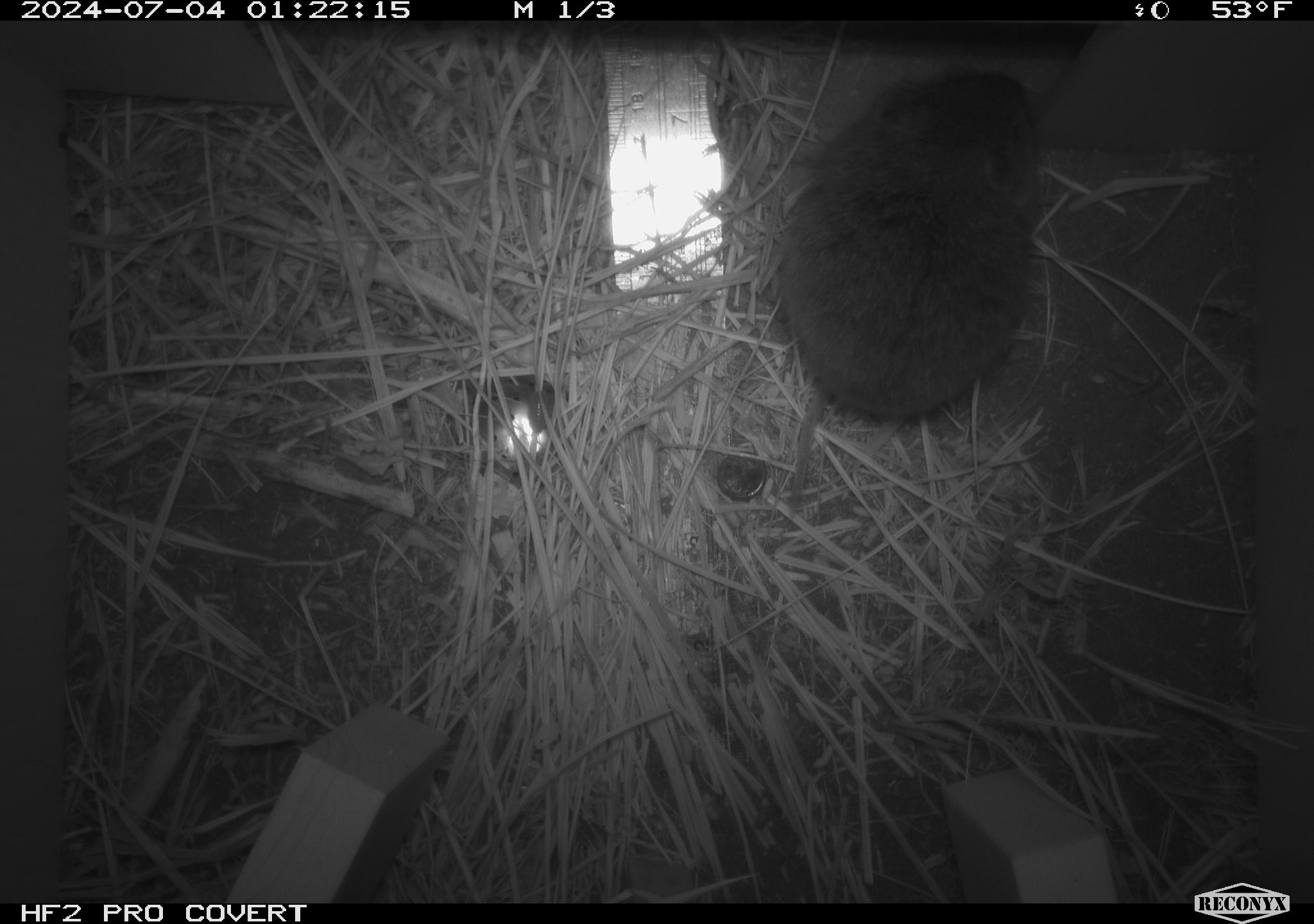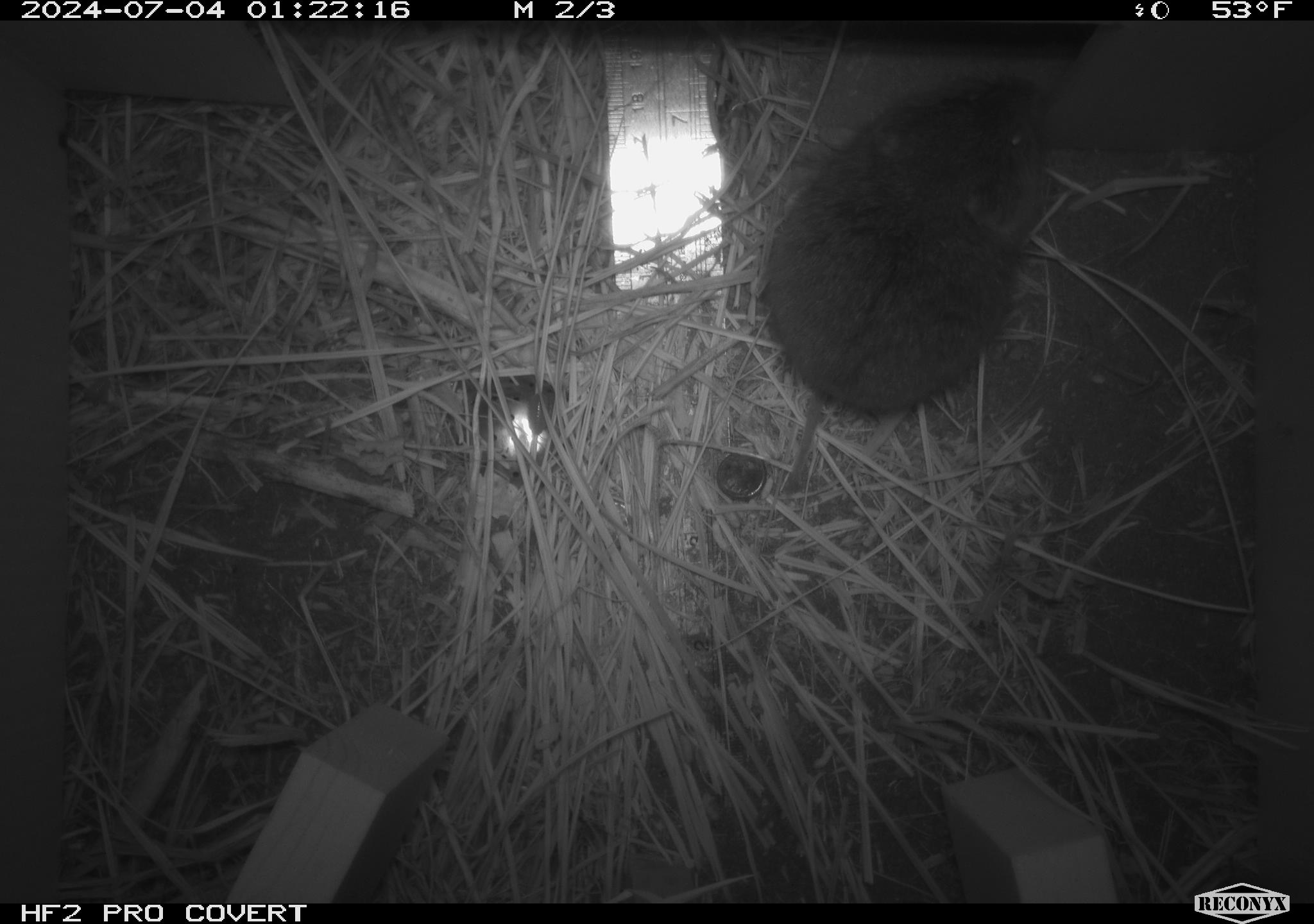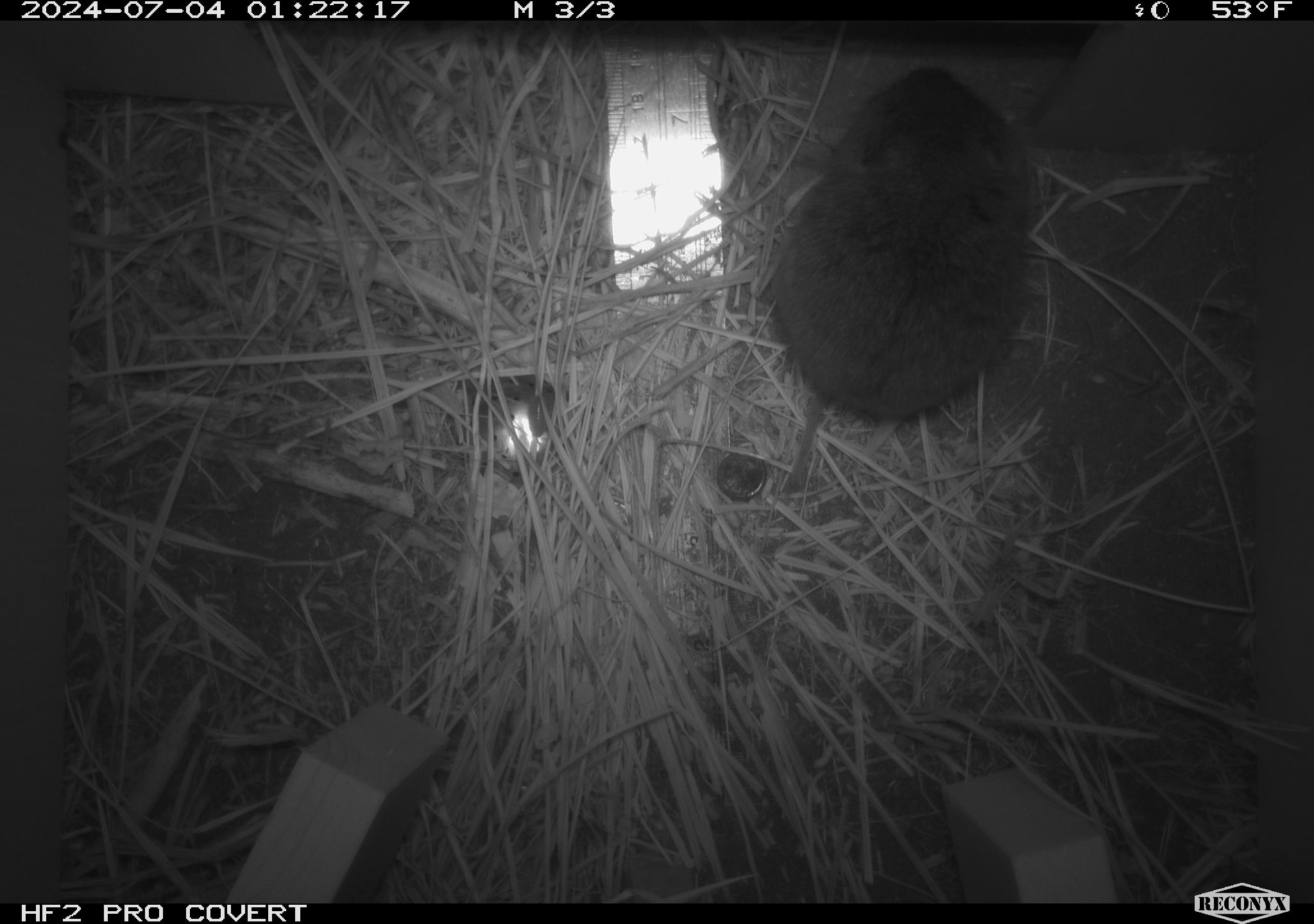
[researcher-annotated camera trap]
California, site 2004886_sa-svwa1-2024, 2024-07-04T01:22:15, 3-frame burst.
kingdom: Animalia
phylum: Chordata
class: Mammalia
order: Rodentia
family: Cricetidae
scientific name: Arvicolinae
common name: voles, lemmings, and muskrats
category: arvicolinae subfamily